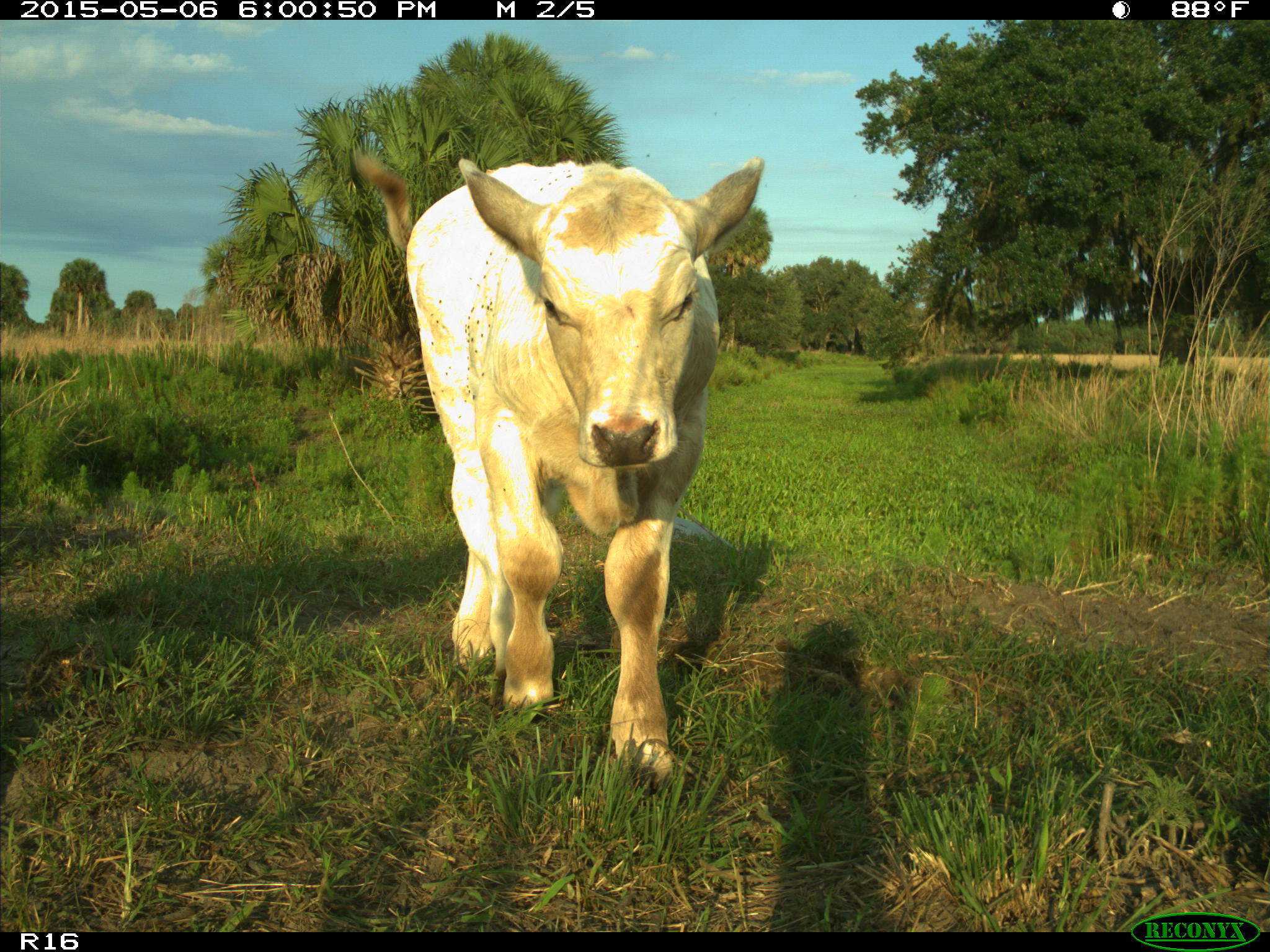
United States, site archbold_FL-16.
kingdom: Animalia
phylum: Chordata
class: Mammalia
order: Artiodactyla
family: Bovidae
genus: Bos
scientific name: Bos taurus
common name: domestic cow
Bos taurus (domestic cow).